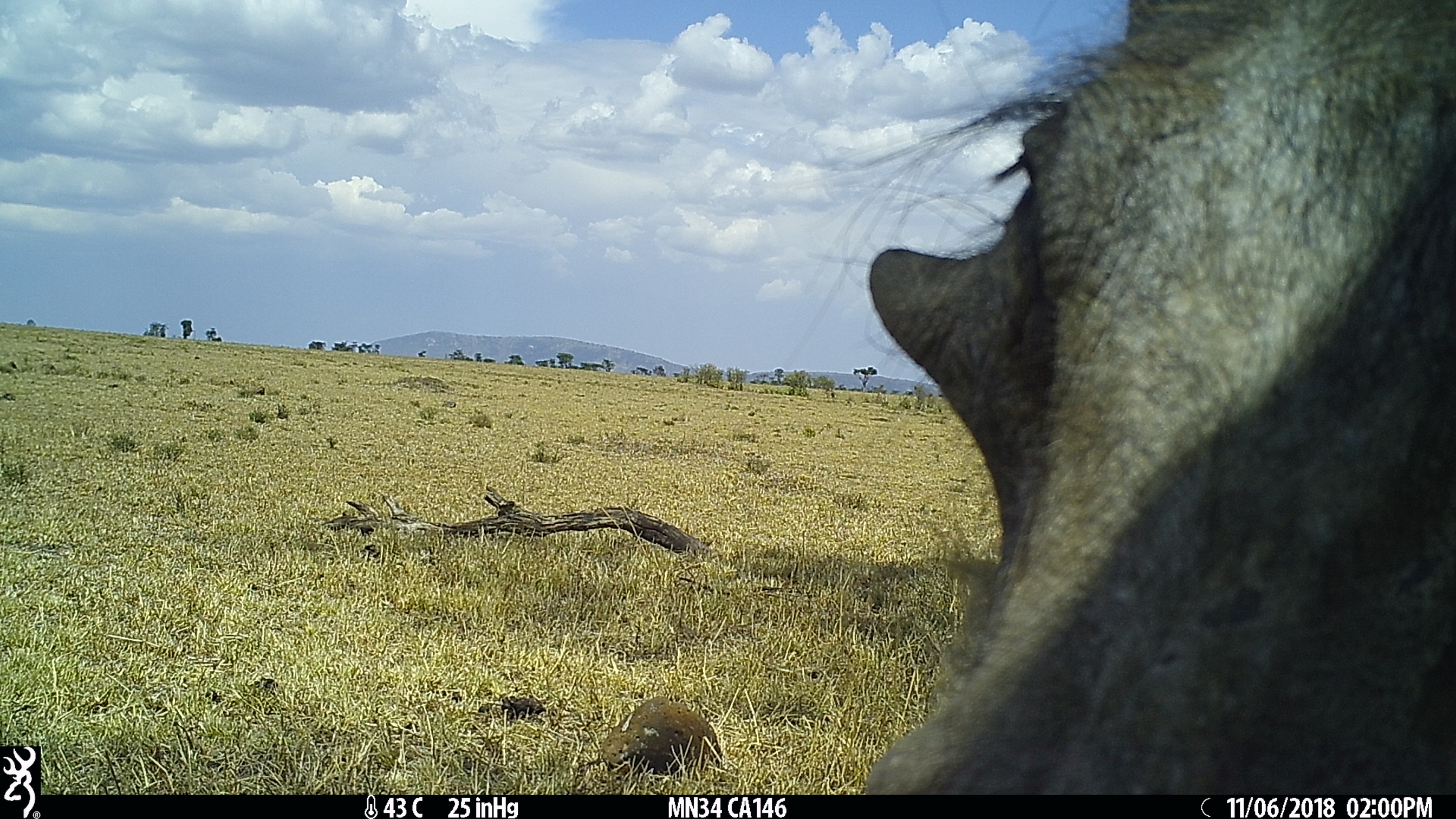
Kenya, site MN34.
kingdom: Animalia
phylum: Chordata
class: Mammalia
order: Artiodactyla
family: Suidae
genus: Phacochoerus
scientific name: Phacochoerus africanus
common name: common warthog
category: warthog